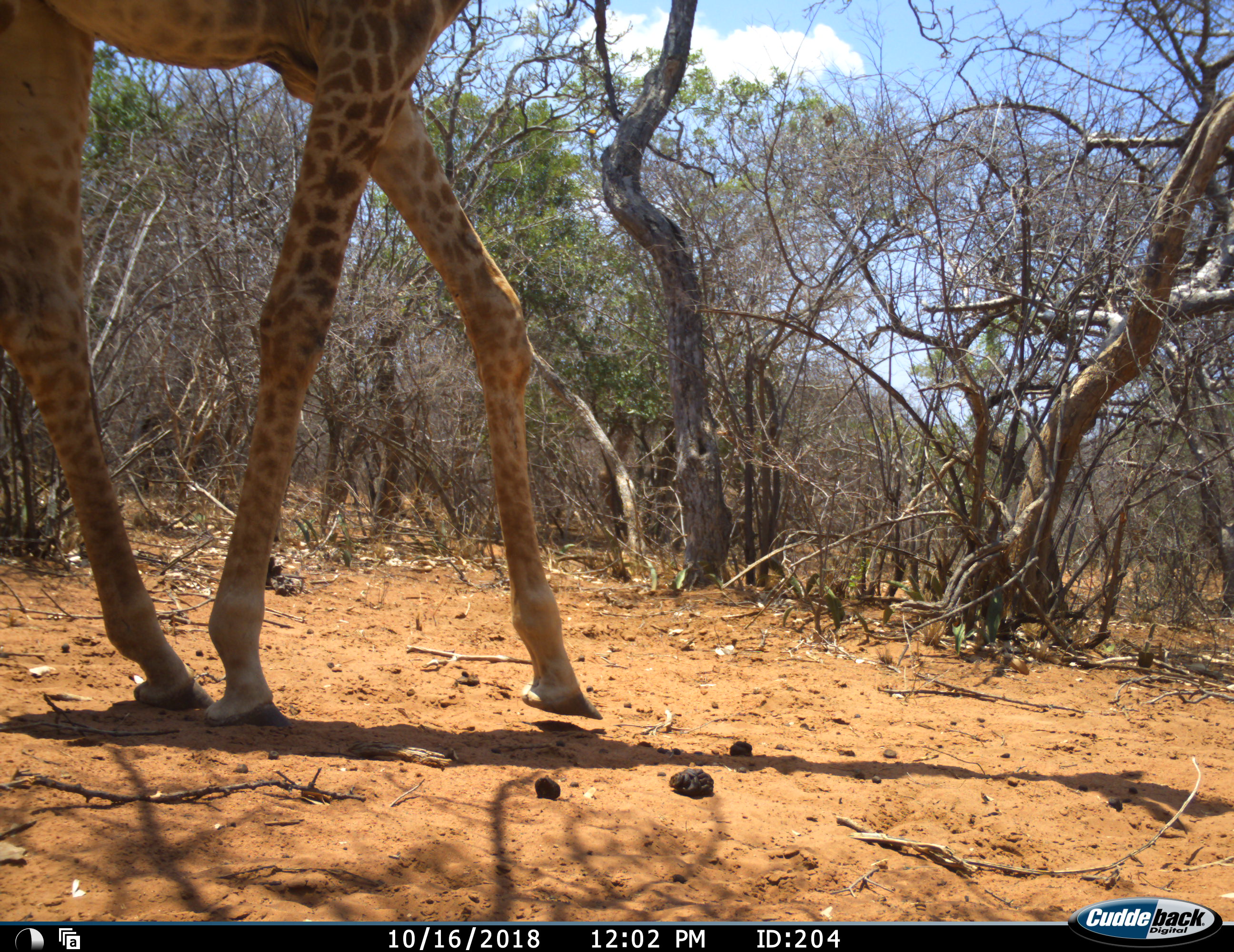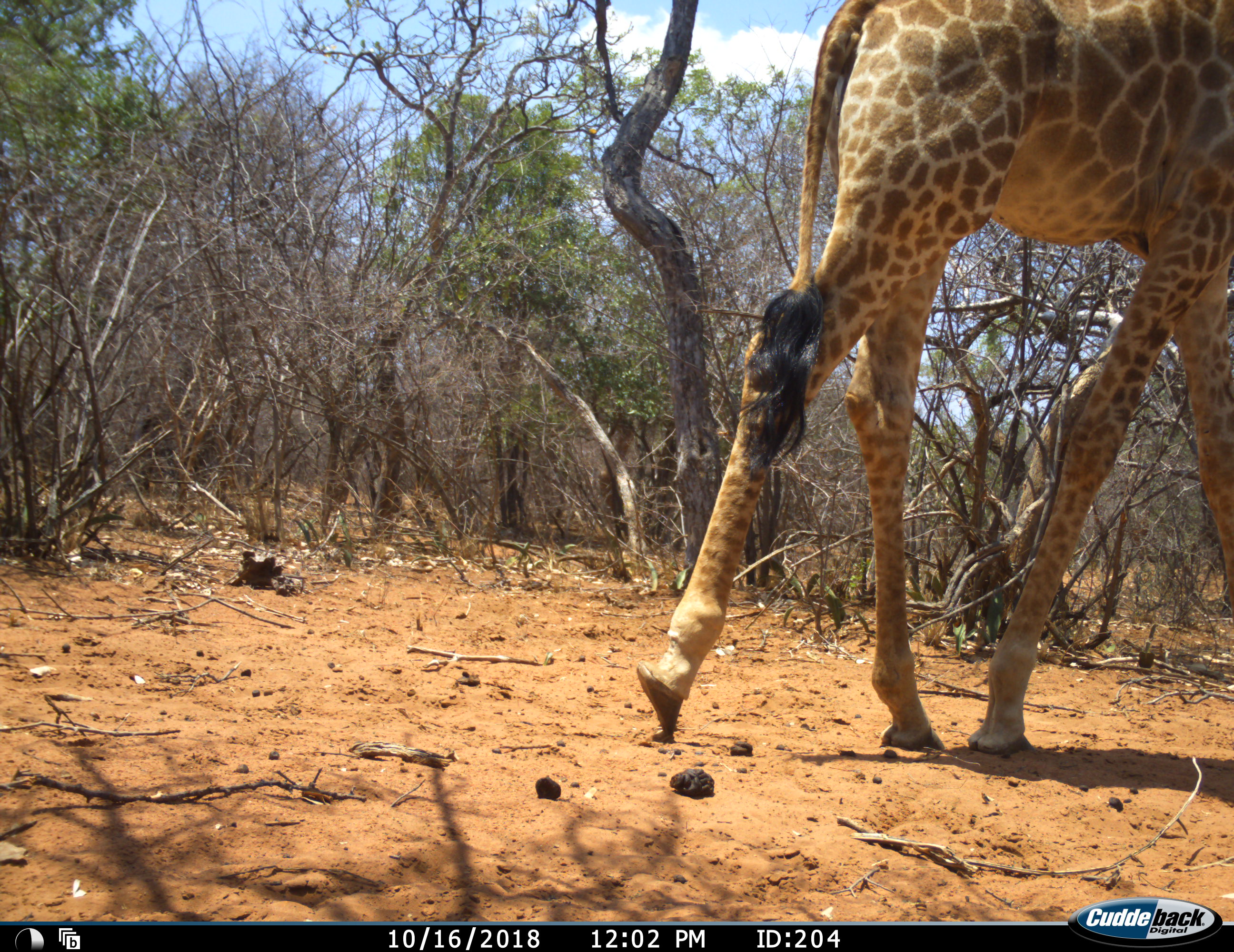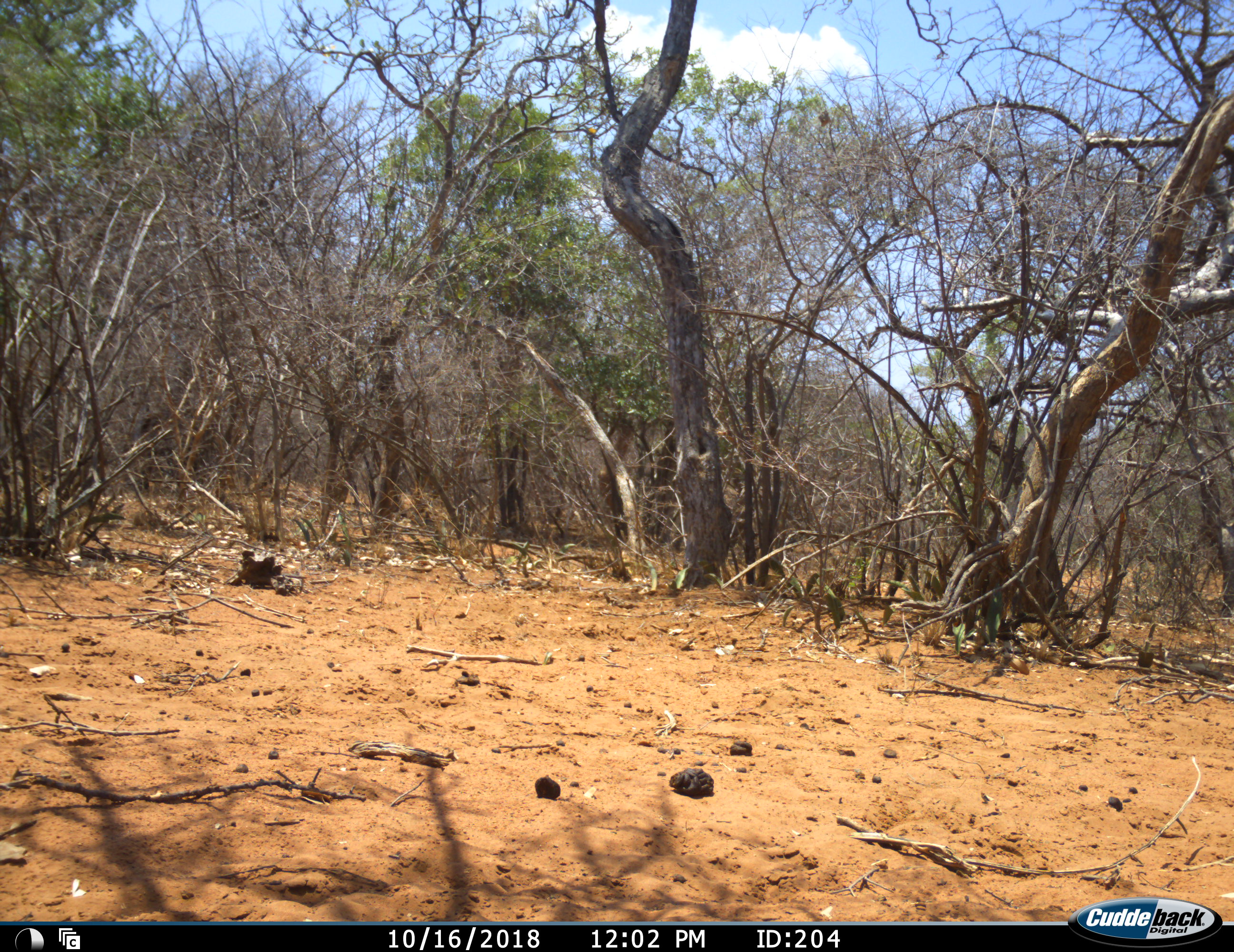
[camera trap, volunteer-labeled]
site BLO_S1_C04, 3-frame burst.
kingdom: Animalia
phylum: Chordata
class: Mammalia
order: Artiodactyla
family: Giraffidae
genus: Giraffa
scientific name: Giraffa camelopardalis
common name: giraffe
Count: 1.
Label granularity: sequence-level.